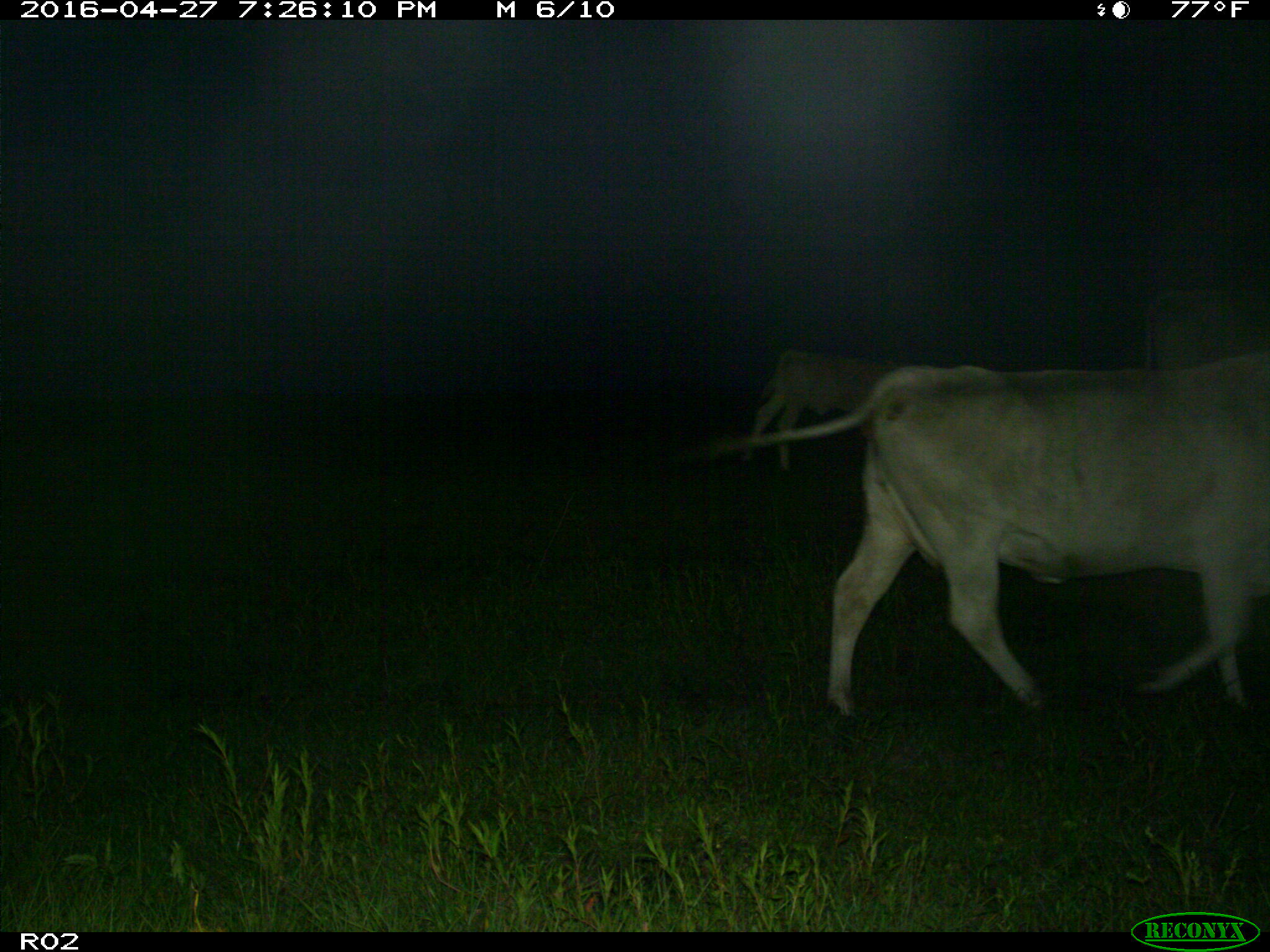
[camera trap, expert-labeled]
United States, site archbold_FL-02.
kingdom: Animalia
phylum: Chordata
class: Mammalia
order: Artiodactyla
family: Bovidae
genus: Bos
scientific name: Bos taurus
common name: domestic cow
Bos taurus (domestic cow).